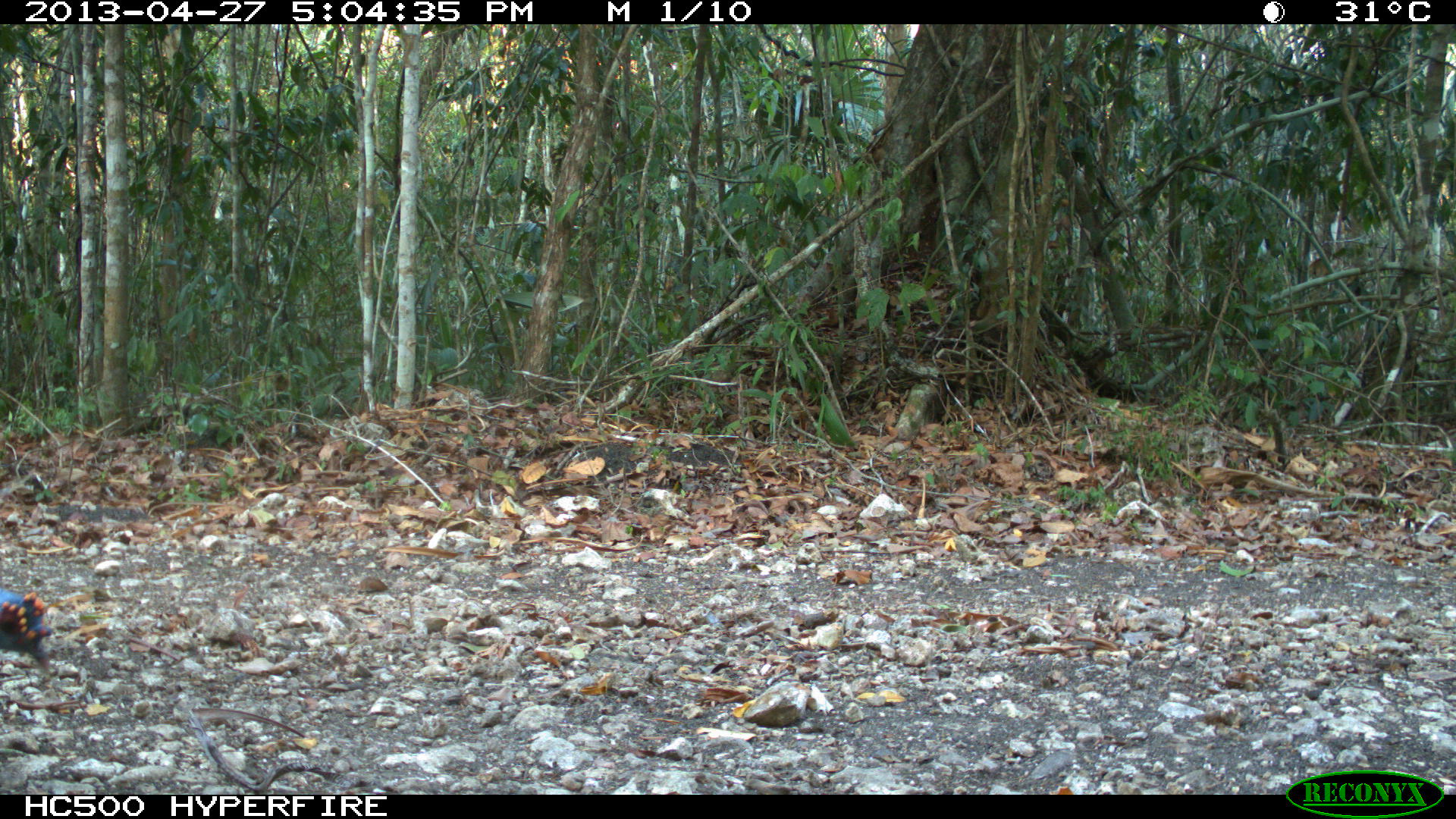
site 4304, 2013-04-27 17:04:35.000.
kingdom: Animalia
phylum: Chordata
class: Aves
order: Galliformes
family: Phasianidae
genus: Meleagris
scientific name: Meleagris ocellata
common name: ocellated turkey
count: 1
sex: male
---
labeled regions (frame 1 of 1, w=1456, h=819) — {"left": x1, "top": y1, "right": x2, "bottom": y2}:
meleagris ocellata: {"left": 0, "top": 583, "right": 53, "bottom": 673}